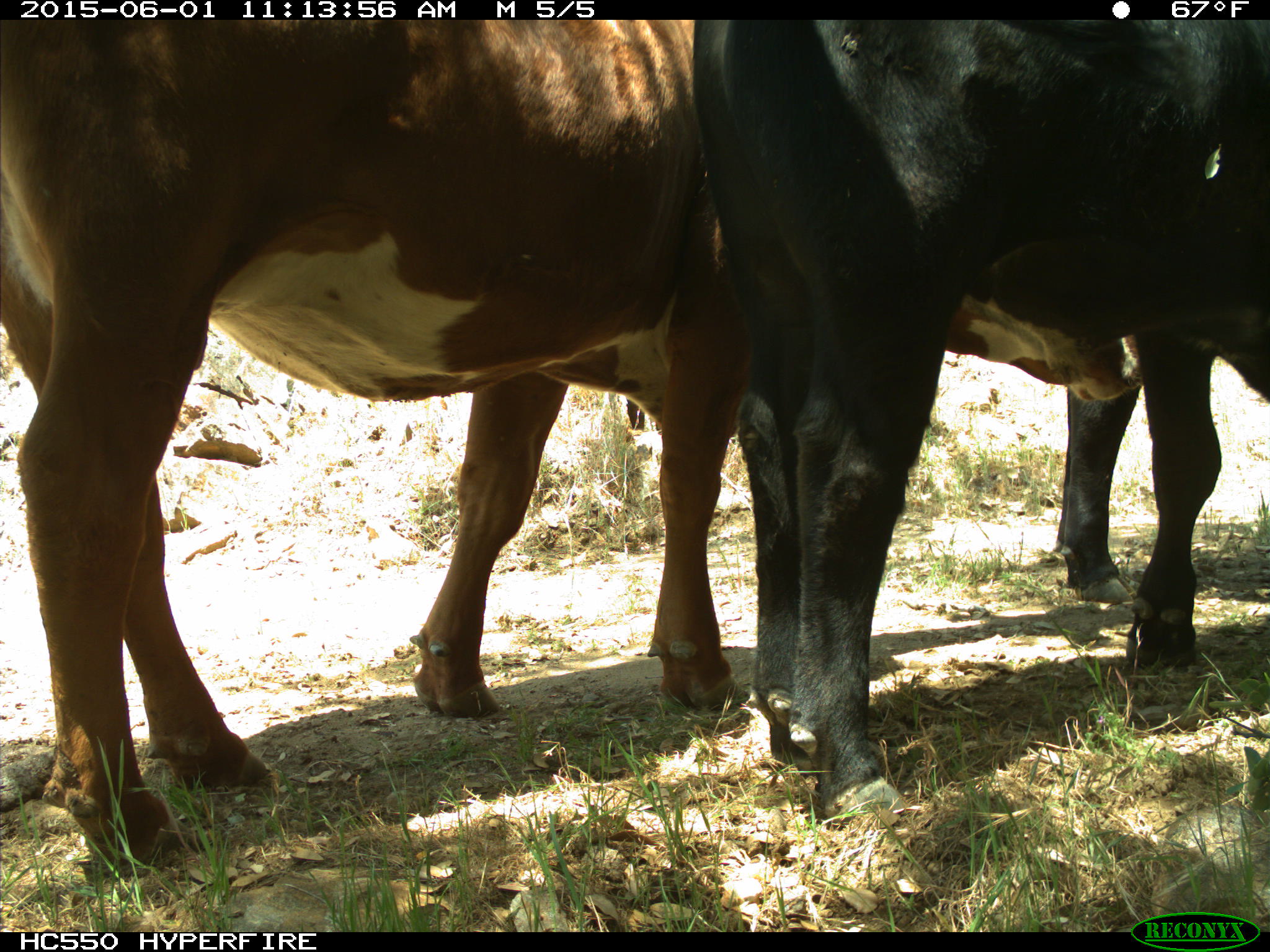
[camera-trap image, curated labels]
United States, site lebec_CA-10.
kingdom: Animalia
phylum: Chordata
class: Mammalia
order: Artiodactyla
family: Bovidae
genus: Bos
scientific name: Bos taurus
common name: domestic cow